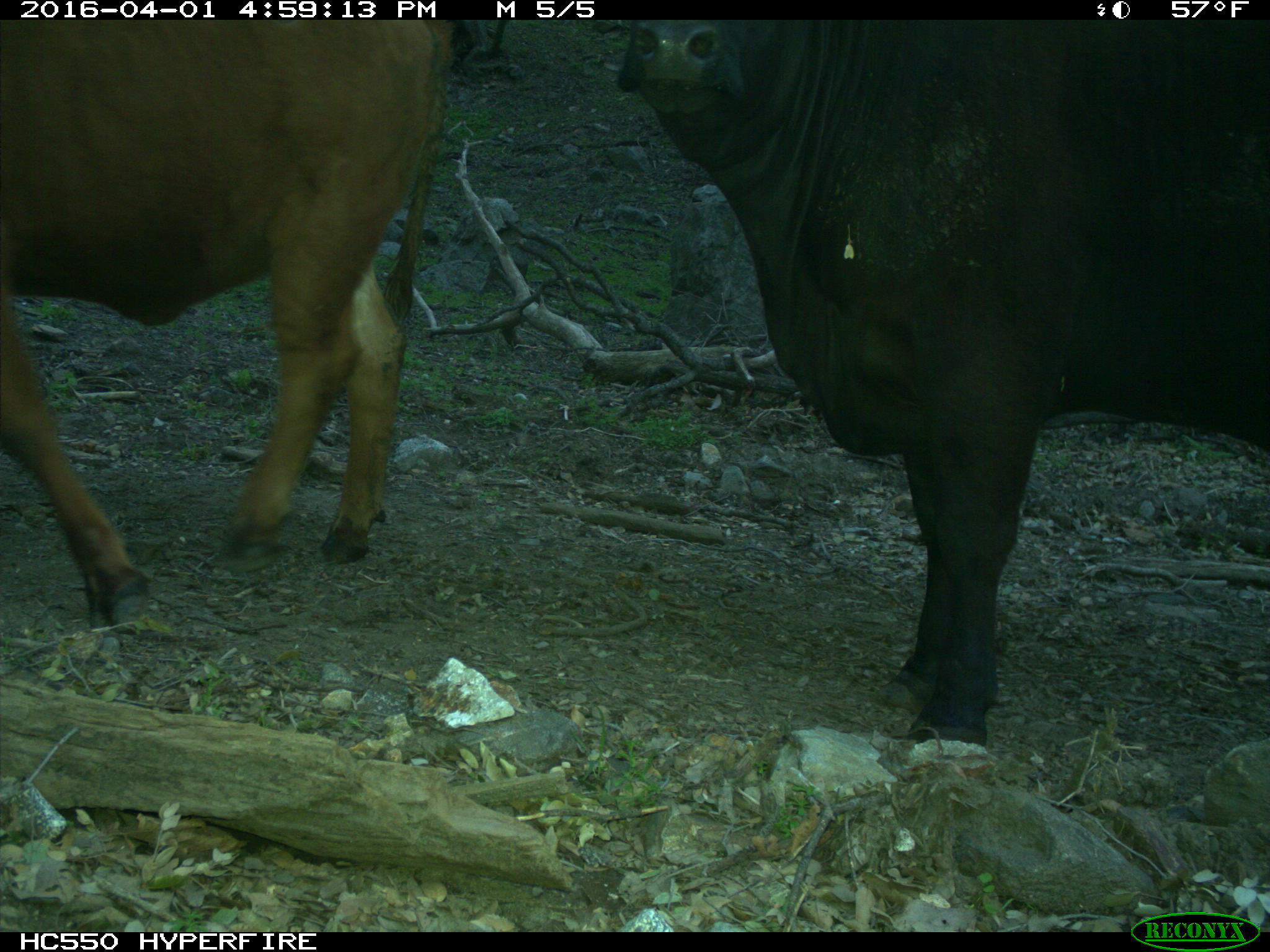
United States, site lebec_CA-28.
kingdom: Animalia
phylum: Chordata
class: Mammalia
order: Artiodactyla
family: Bovidae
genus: Bos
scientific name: Bos taurus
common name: domestic cow